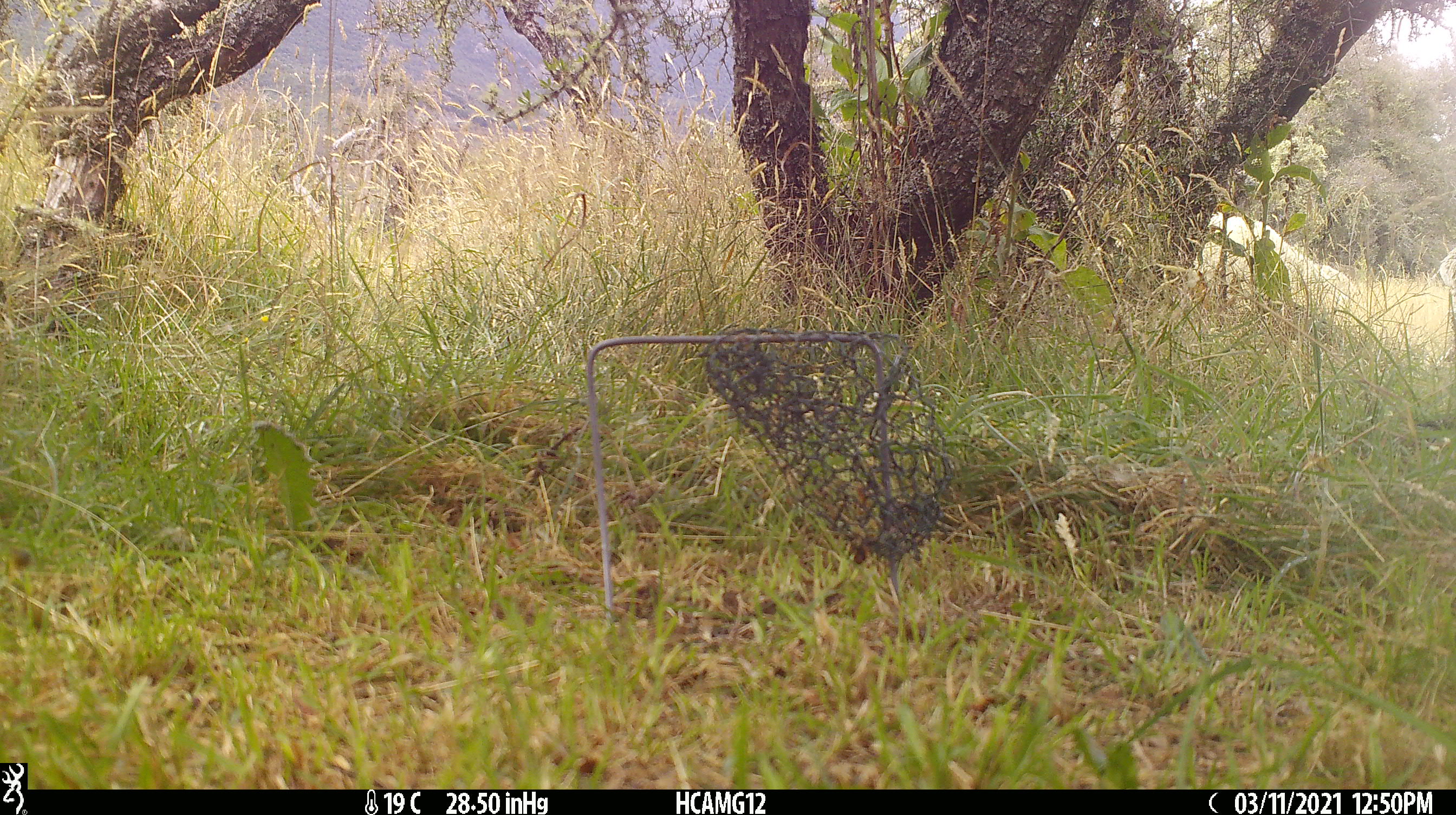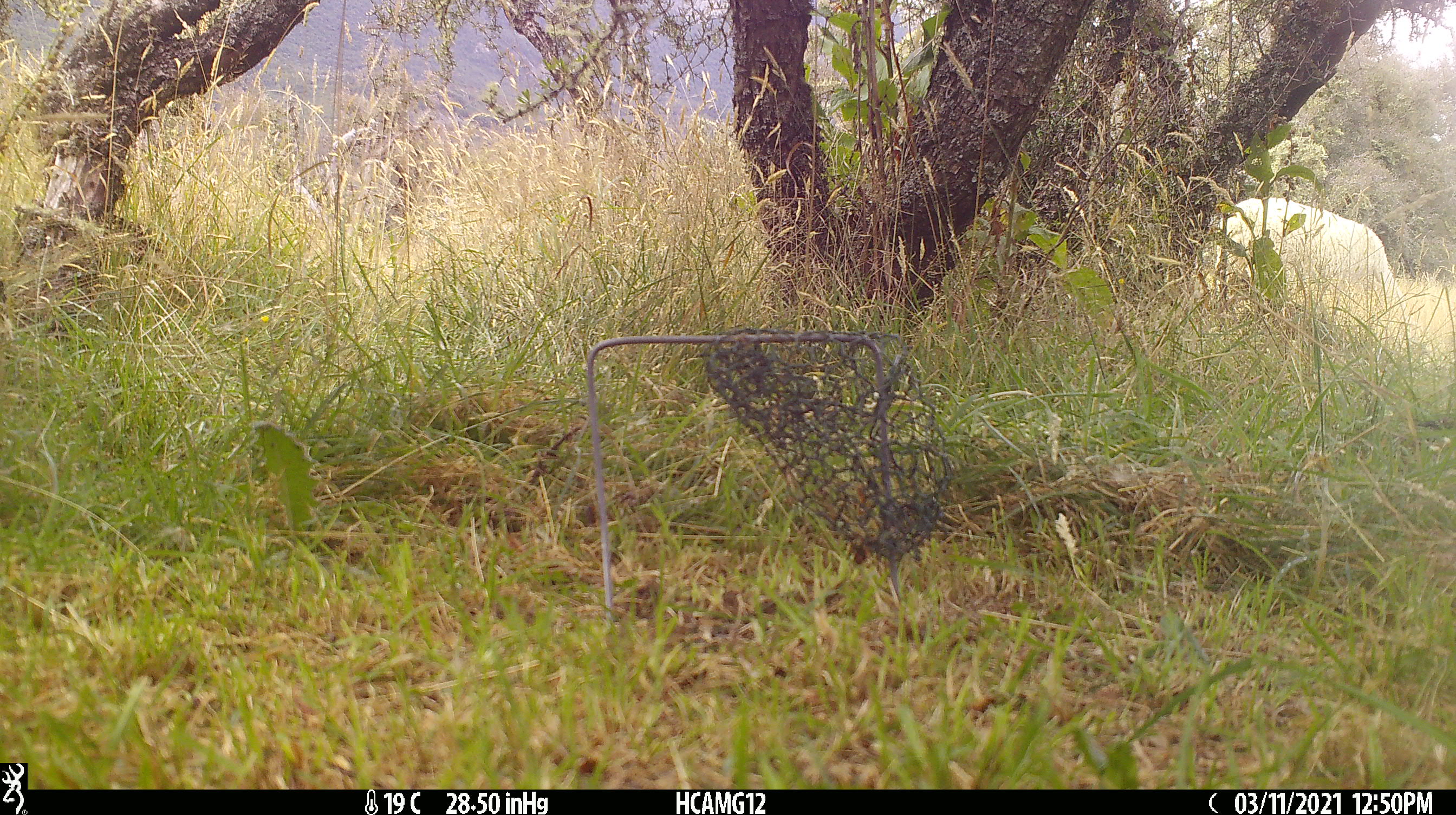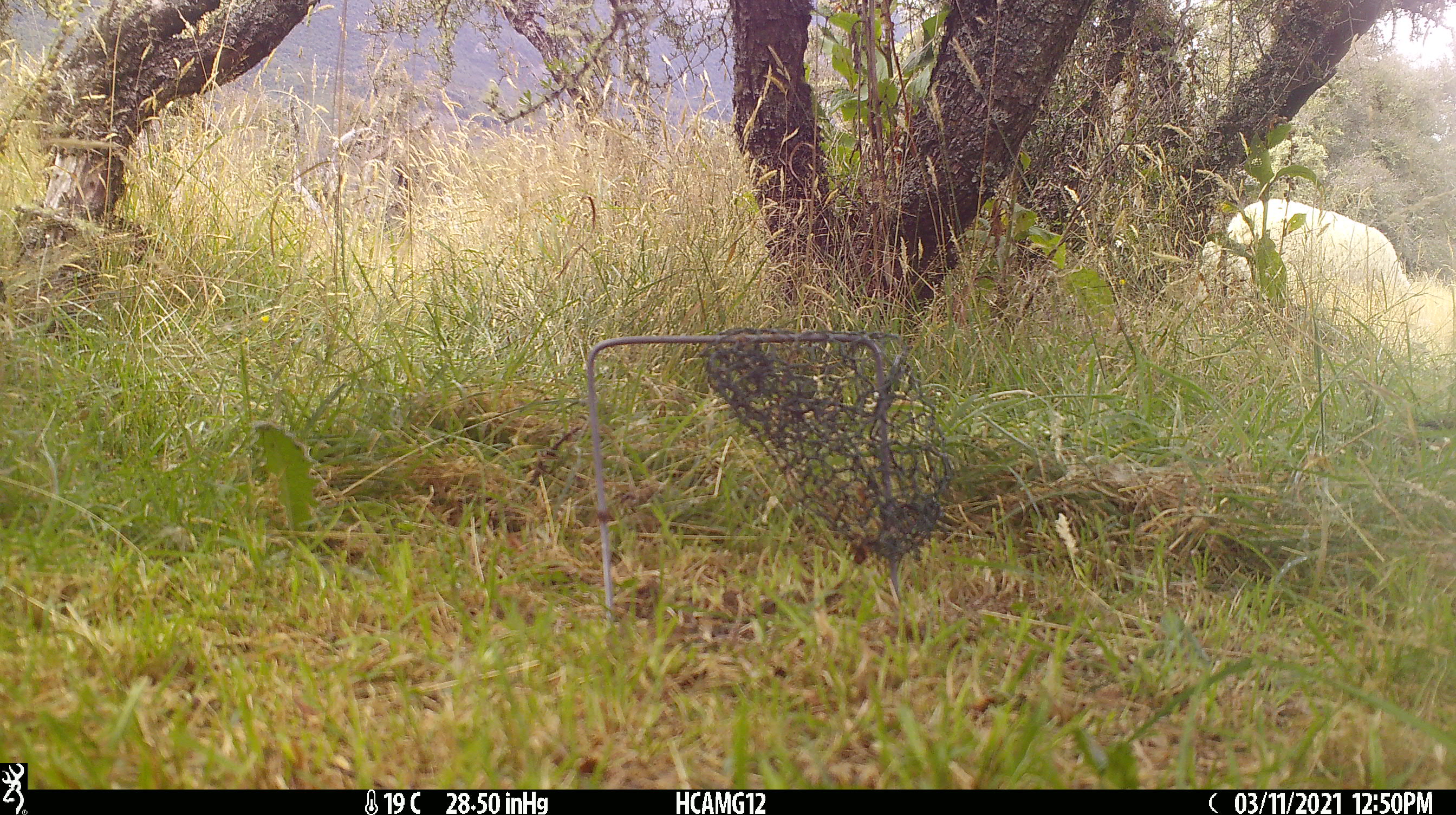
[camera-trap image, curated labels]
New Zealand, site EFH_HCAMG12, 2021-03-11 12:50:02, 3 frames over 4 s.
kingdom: Animalia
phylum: Chordata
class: Mammalia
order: Artiodactyla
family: Bovidae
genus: Ovis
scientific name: Ovis aries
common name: domestic sheep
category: sheep